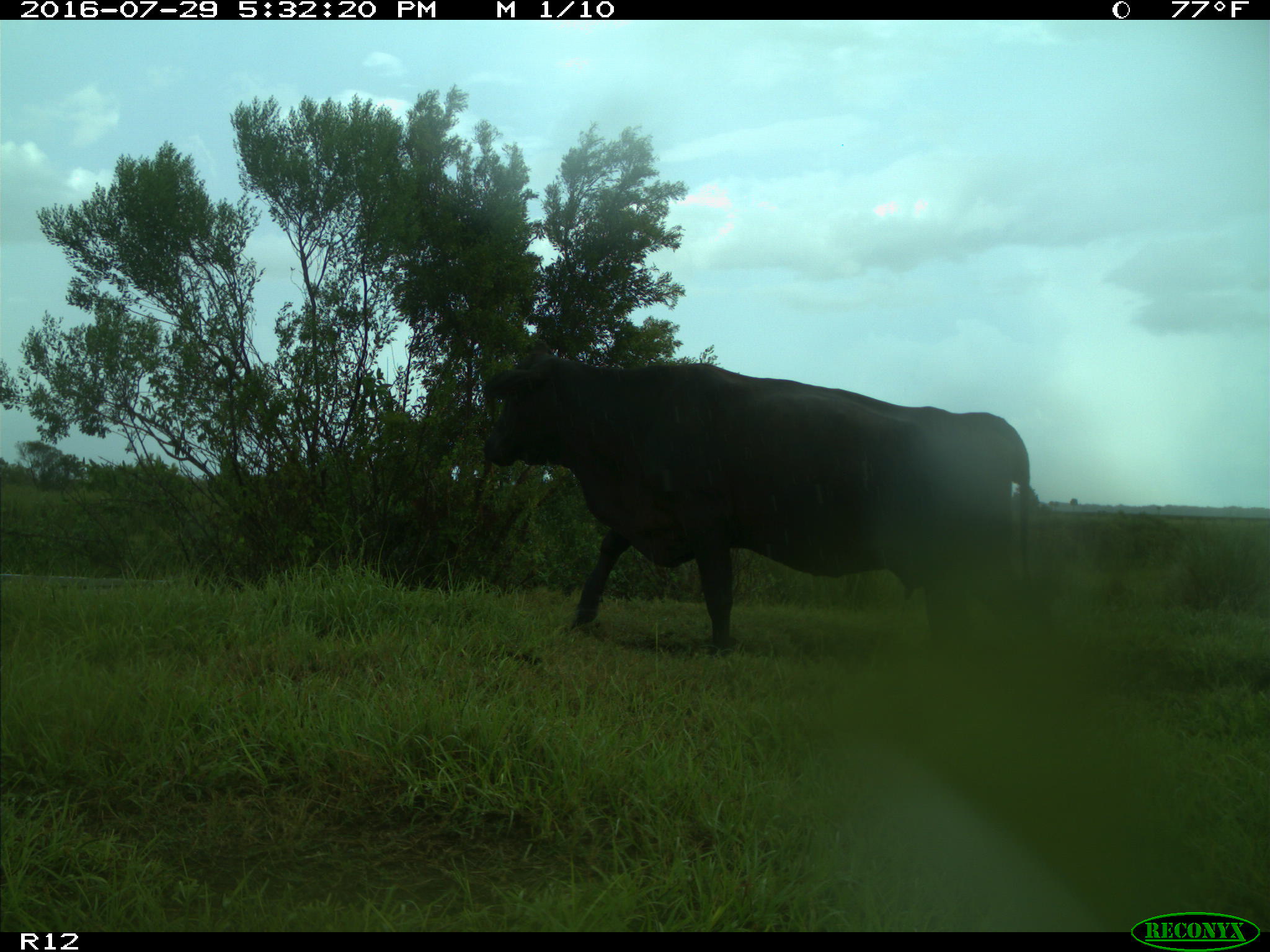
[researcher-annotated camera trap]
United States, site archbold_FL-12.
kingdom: Animalia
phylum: Chordata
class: Mammalia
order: Artiodactyla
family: Bovidae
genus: Bos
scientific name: Bos taurus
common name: domestic cow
Bos taurus (domestic cow).